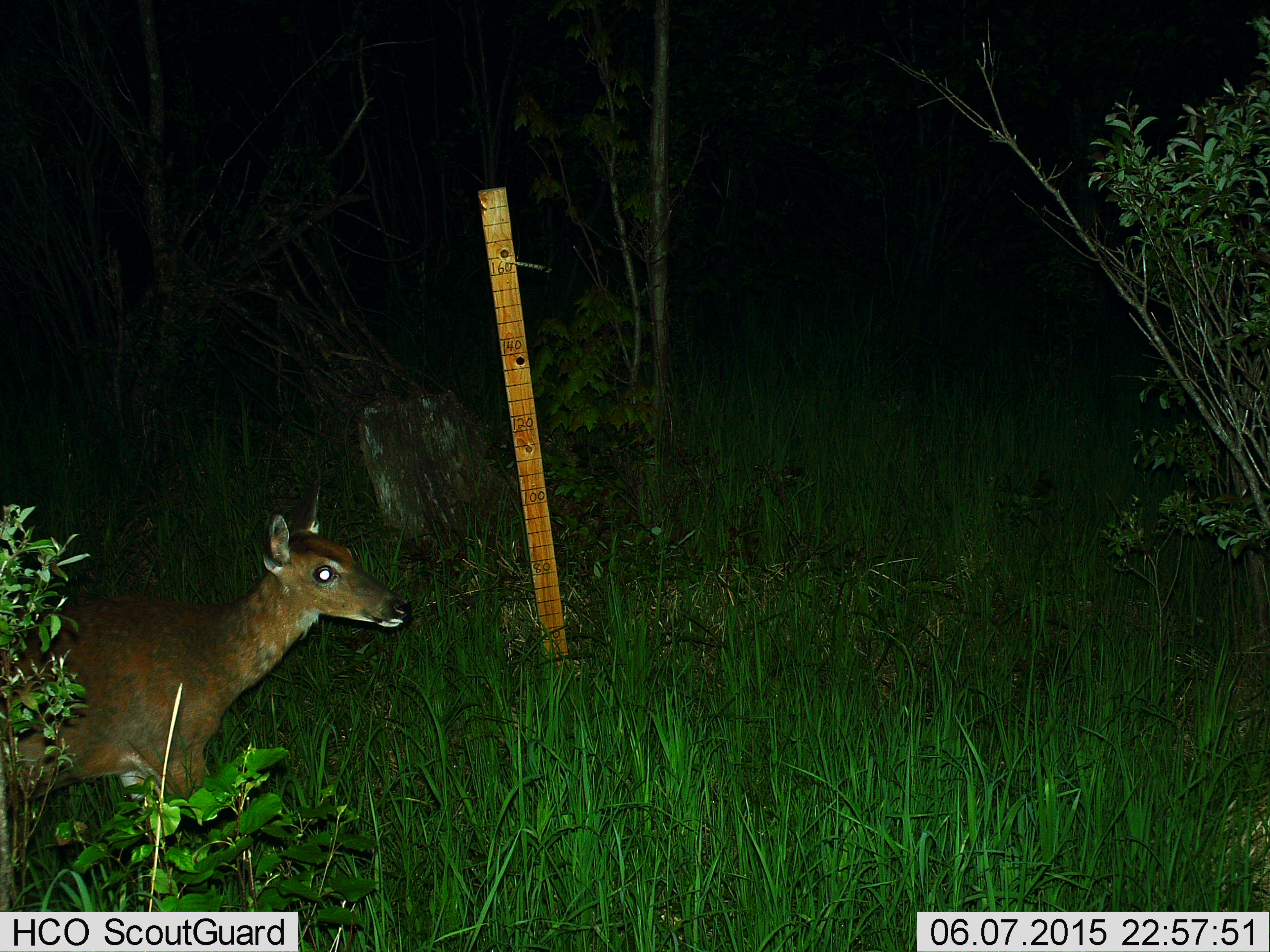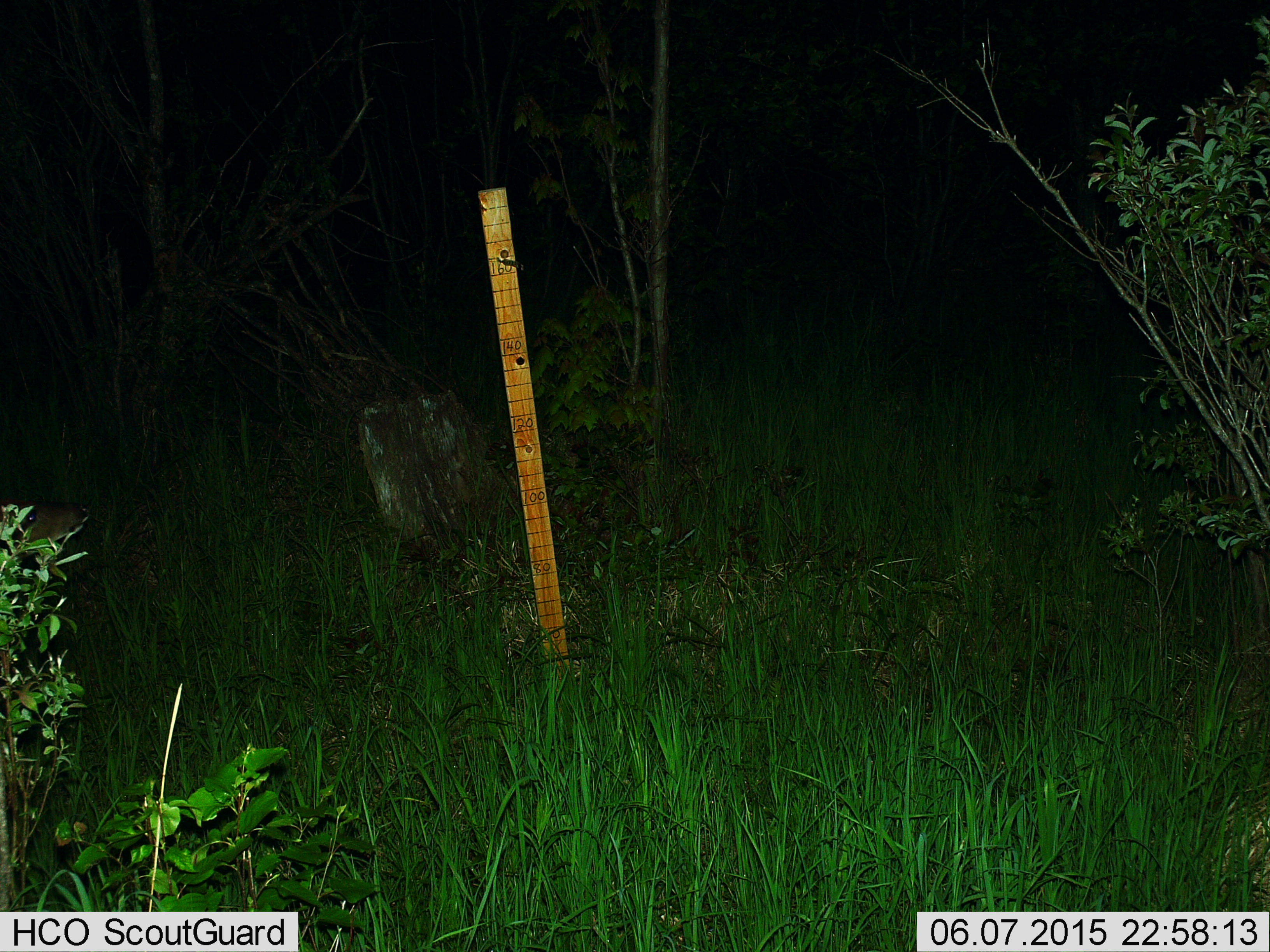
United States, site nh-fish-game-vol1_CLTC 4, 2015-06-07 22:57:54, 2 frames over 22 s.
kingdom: Animalia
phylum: Chordata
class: Mammalia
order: Artiodactyla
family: Cervidae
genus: Odocoileus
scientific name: Odocoileus virginianus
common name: white-tailed deer